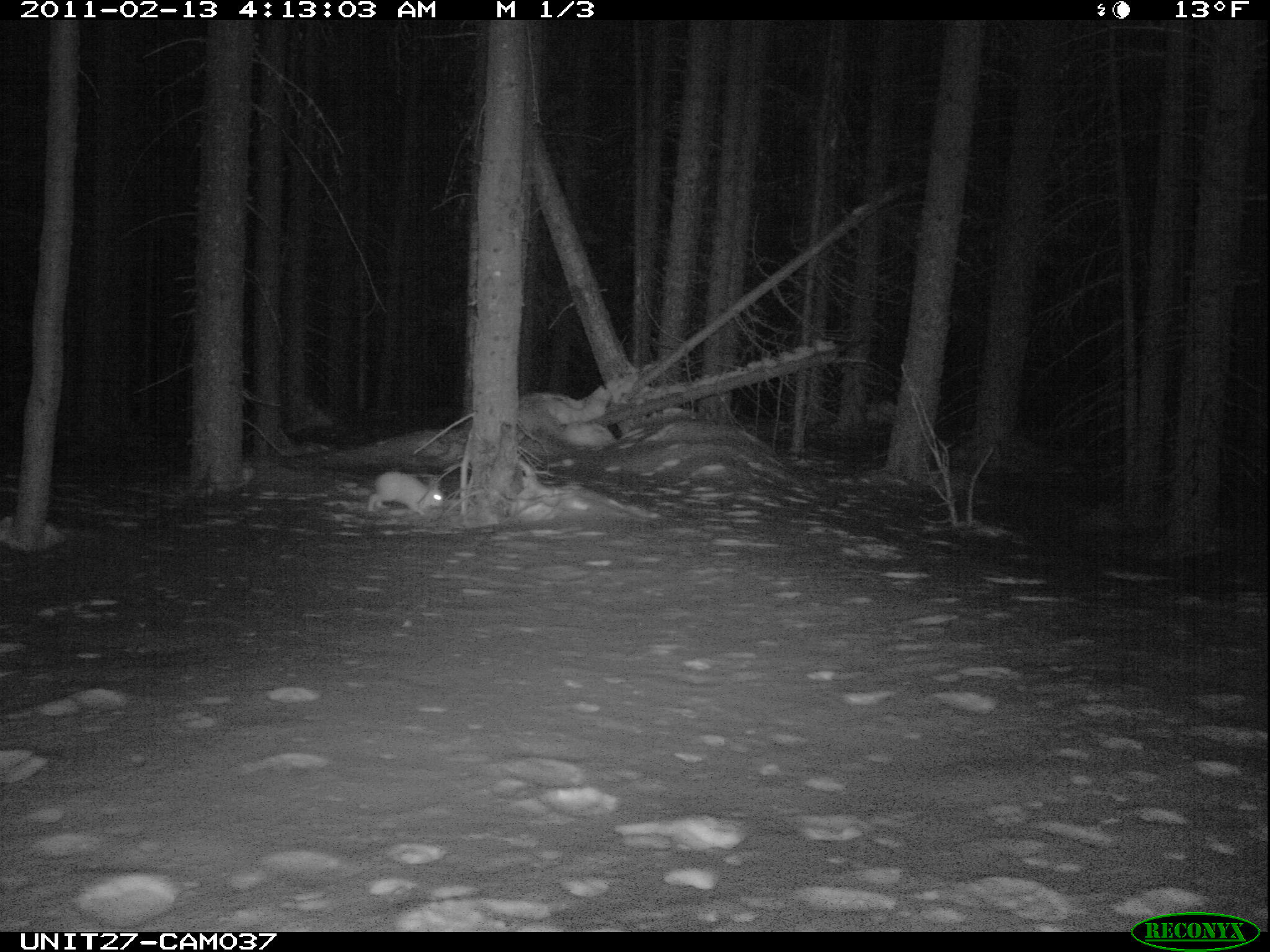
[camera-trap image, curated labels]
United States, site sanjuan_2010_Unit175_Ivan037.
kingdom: Animalia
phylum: Chordata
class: Mammalia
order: Lagomorpha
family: Leporidae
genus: Lepus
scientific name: Lepus americanus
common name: snowshoe hare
Lepus americanus (snowshoe hare).